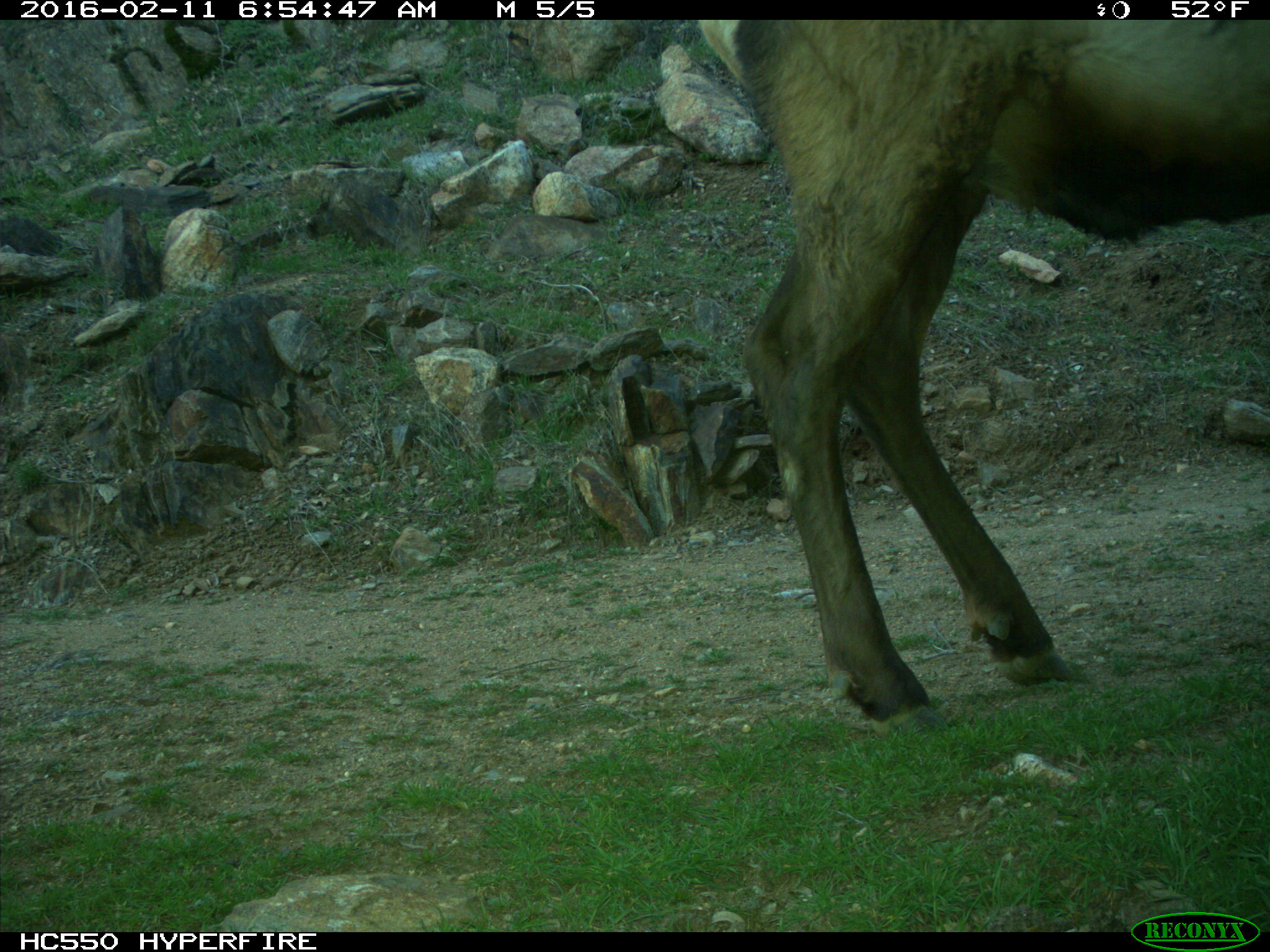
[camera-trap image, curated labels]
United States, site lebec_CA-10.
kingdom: Animalia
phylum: Chordata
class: Mammalia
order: Artiodactyla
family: Cervidae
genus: Cervus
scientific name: Cervus canadensis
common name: elk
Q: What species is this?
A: Cervus canadensis (elk).